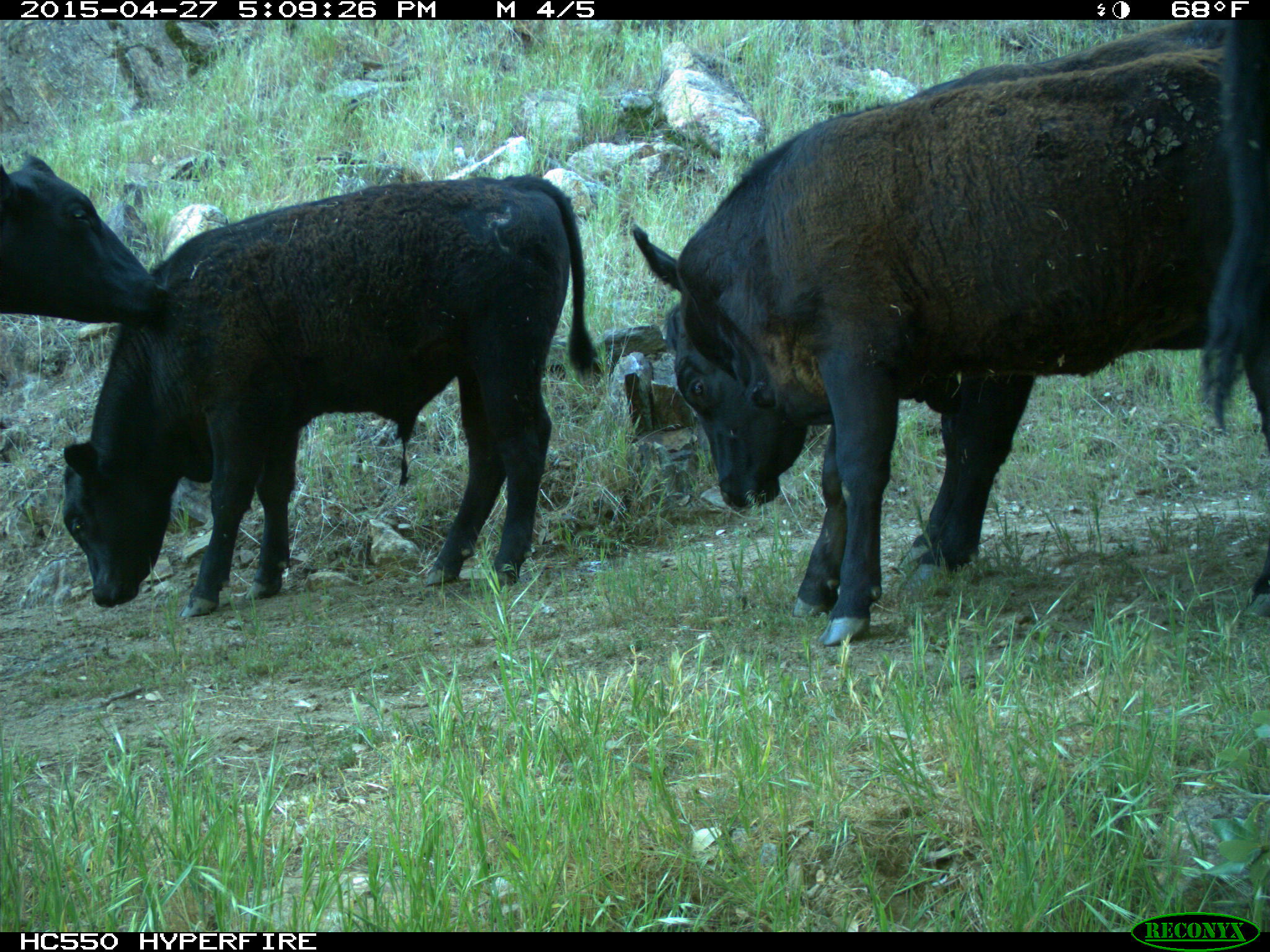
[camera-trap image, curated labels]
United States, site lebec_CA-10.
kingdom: Animalia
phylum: Chordata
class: Mammalia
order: Artiodactyla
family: Bovidae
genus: Bos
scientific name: Bos taurus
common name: domestic cow